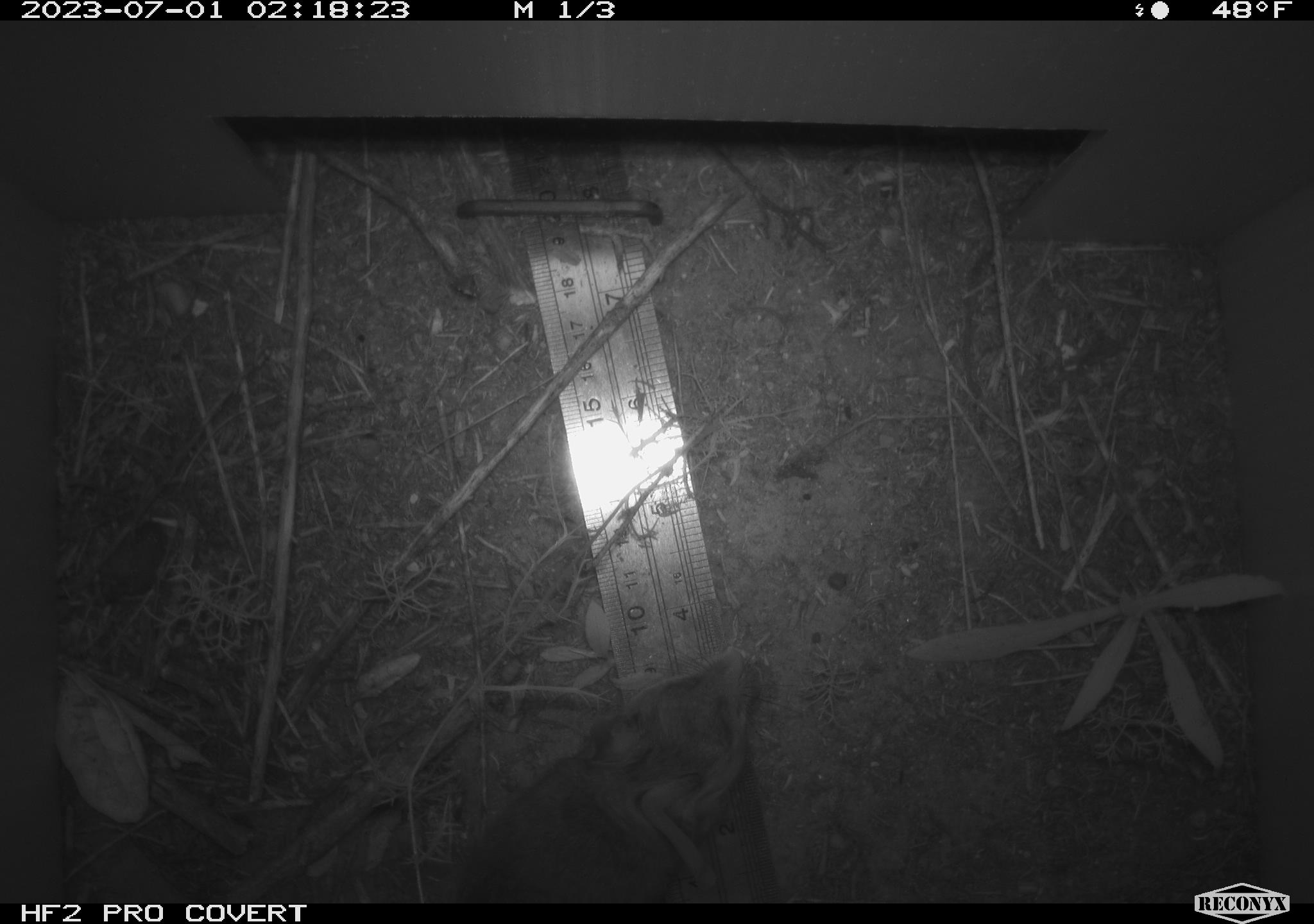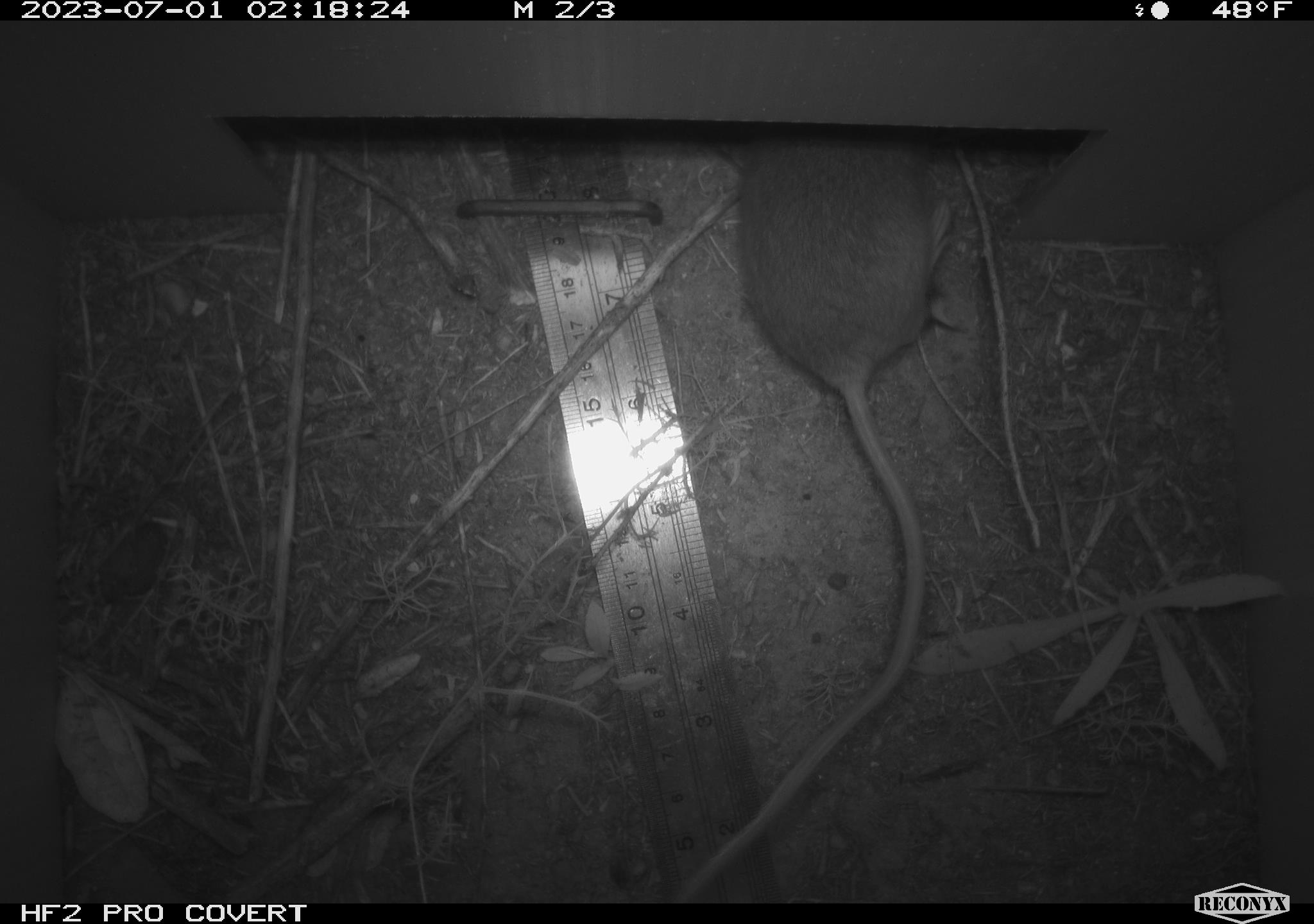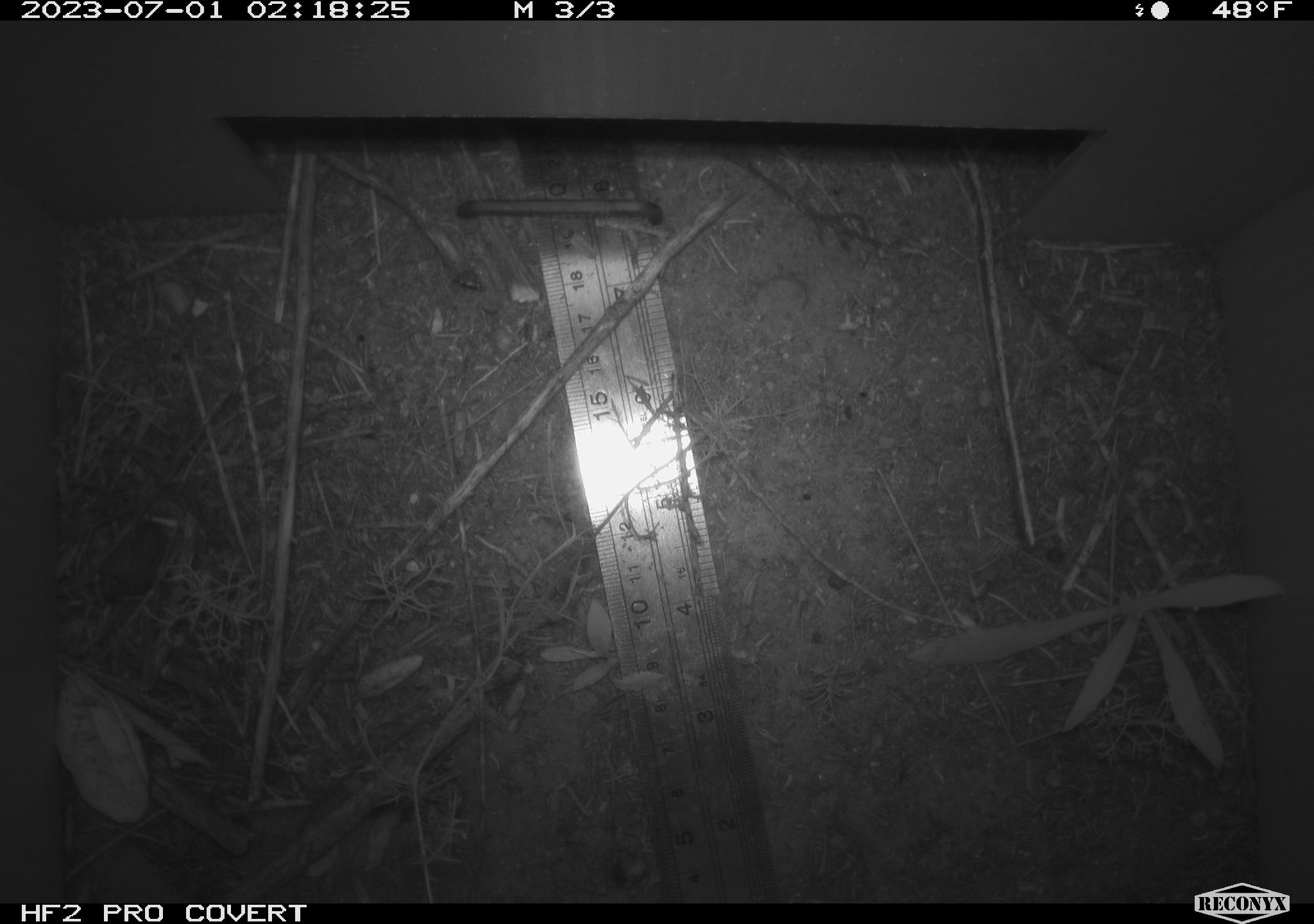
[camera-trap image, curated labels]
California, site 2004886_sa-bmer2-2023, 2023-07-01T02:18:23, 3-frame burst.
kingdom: Animalia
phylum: Chordata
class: Mammalia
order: Rodentia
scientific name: Rodentia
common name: mouse species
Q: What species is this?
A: Mouse species (Rodentia).